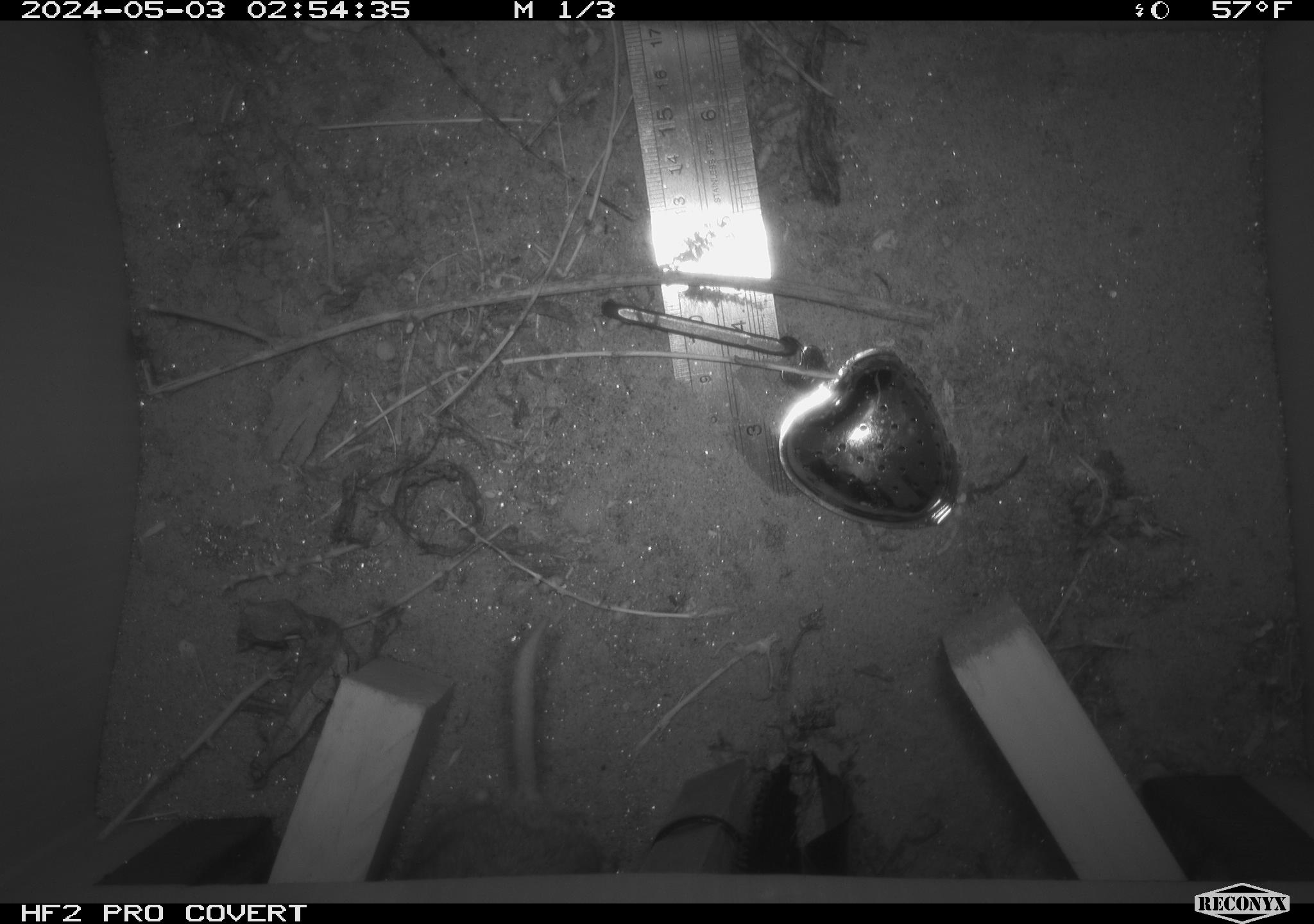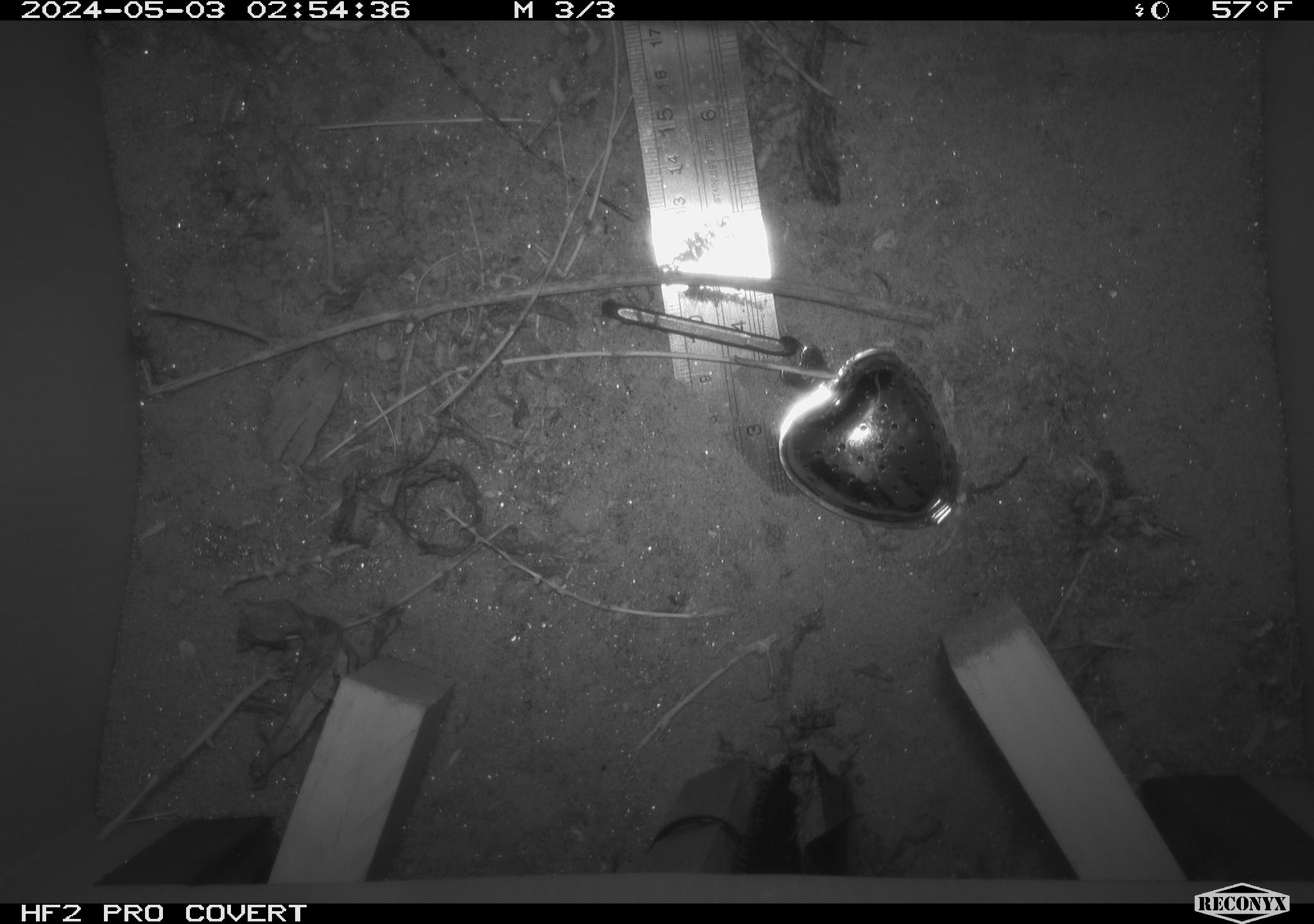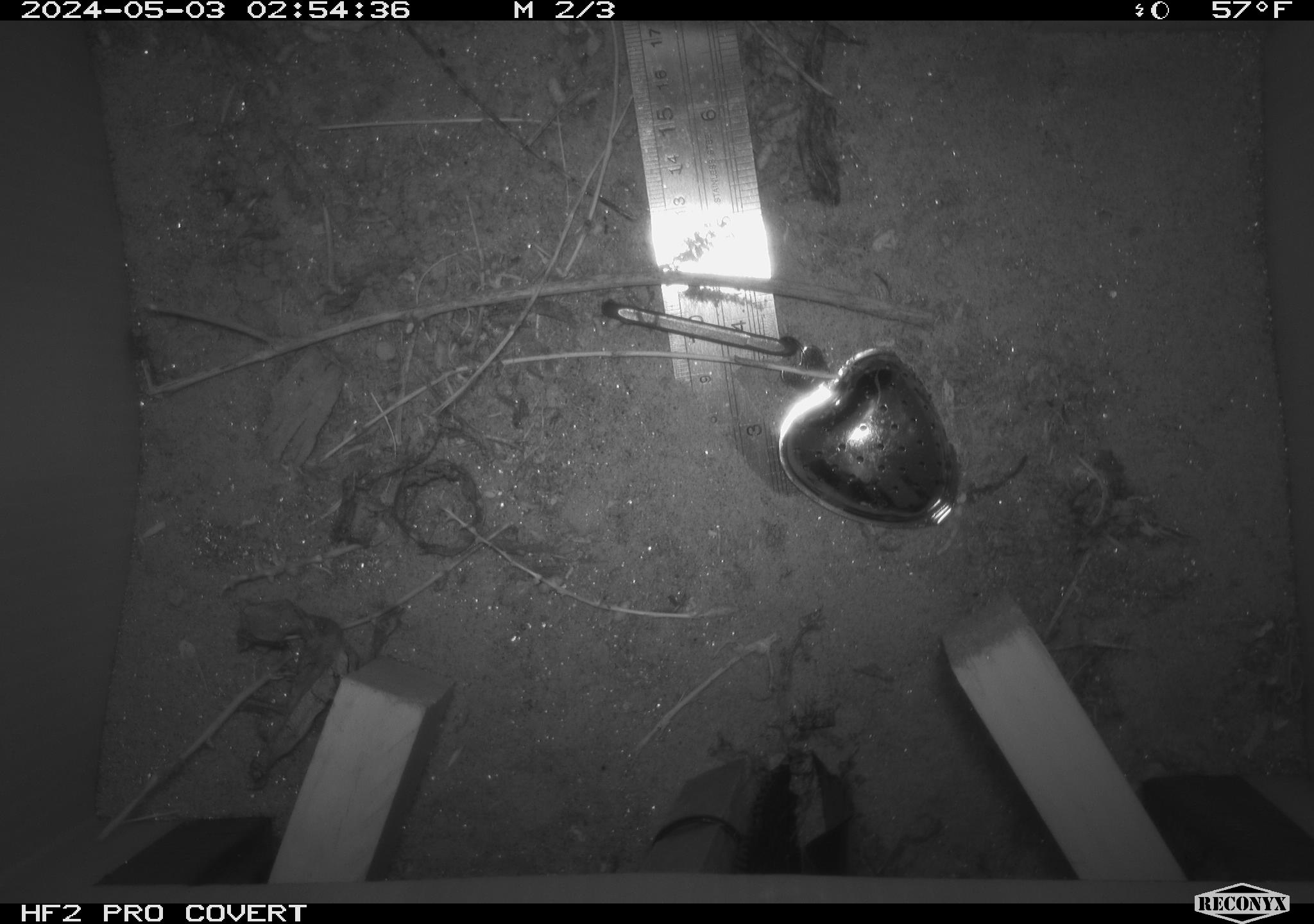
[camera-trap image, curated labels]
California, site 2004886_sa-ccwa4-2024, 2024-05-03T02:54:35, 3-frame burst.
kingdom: Animalia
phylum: Chordata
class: Mammalia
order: Rodentia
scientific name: Rodentia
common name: woodrat or rat or mouse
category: woodrat or rat or mouse species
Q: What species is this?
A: Woodrat or rat or mouse species (woodrat or rat or mouse) (Rodentia).